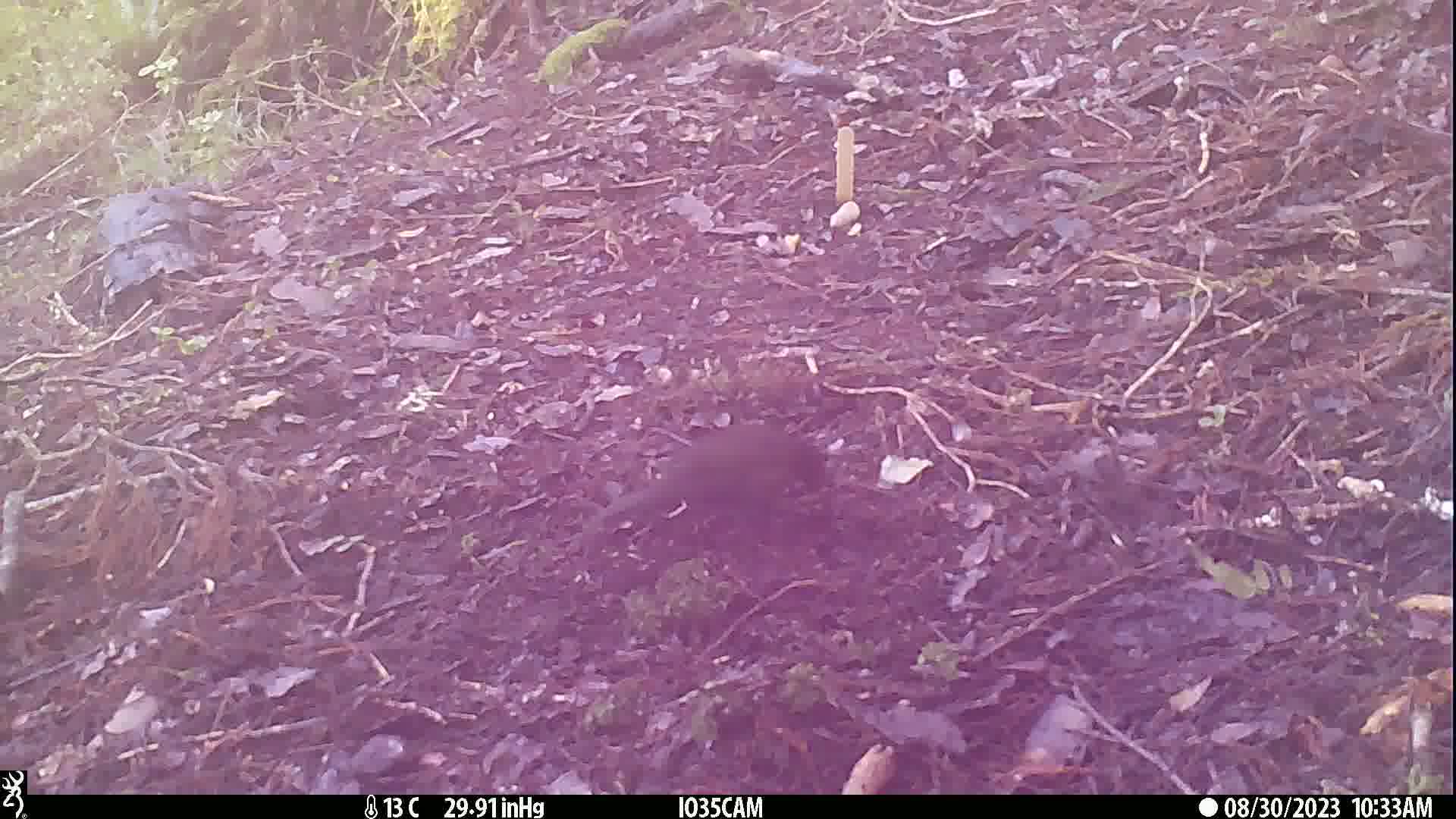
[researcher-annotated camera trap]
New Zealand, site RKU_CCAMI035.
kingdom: Animalia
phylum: Chordata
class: Aves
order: Passeriformes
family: Turdidae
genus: Turdus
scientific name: Turdus merula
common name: eurasian blackbird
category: blackbird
Blackbird (eurasian blackbird) (Turdus merula).